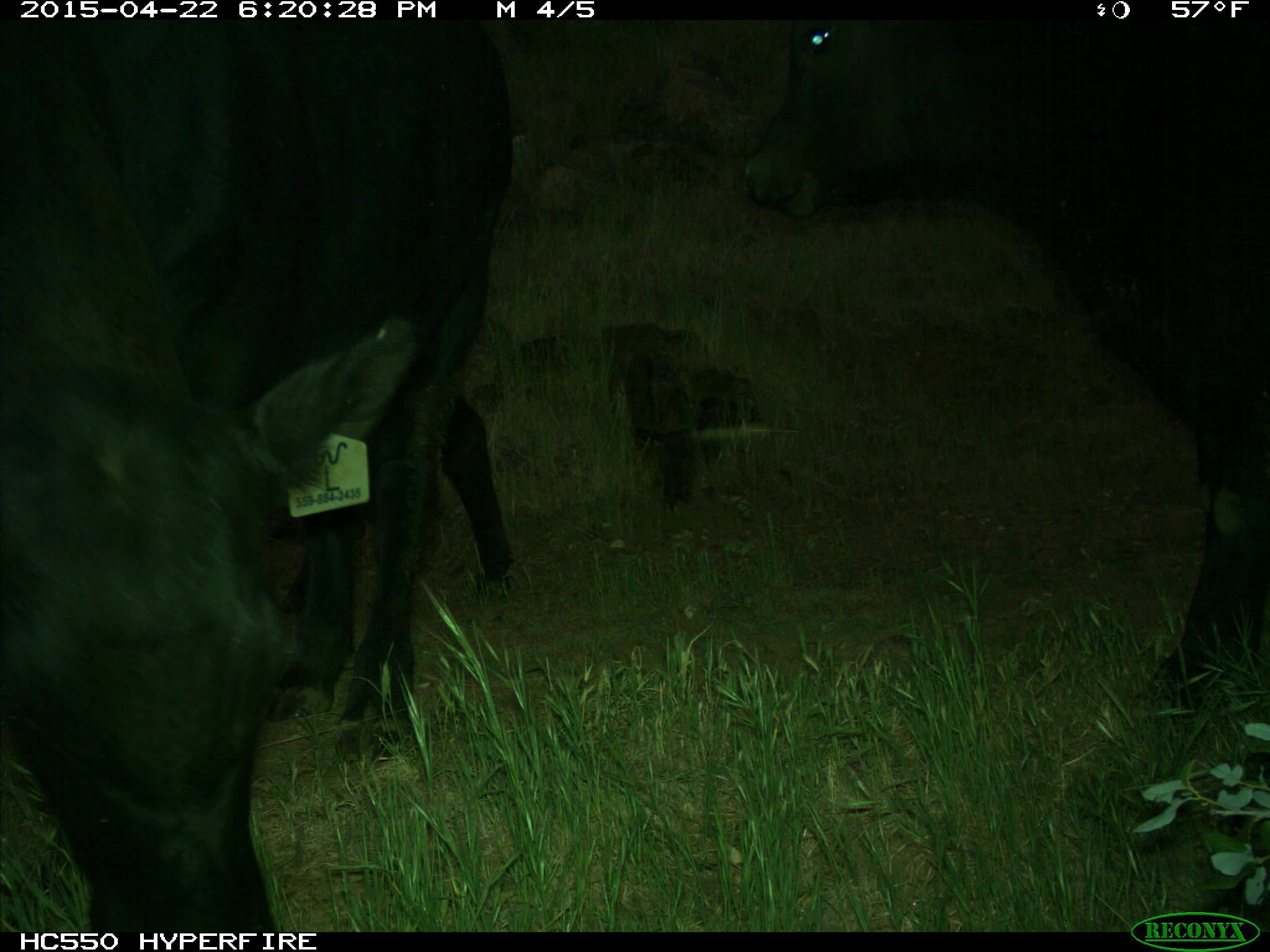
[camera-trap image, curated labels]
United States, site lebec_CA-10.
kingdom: Animalia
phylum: Chordata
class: Mammalia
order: Artiodactyla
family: Bovidae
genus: Bos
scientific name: Bos taurus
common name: domestic cow